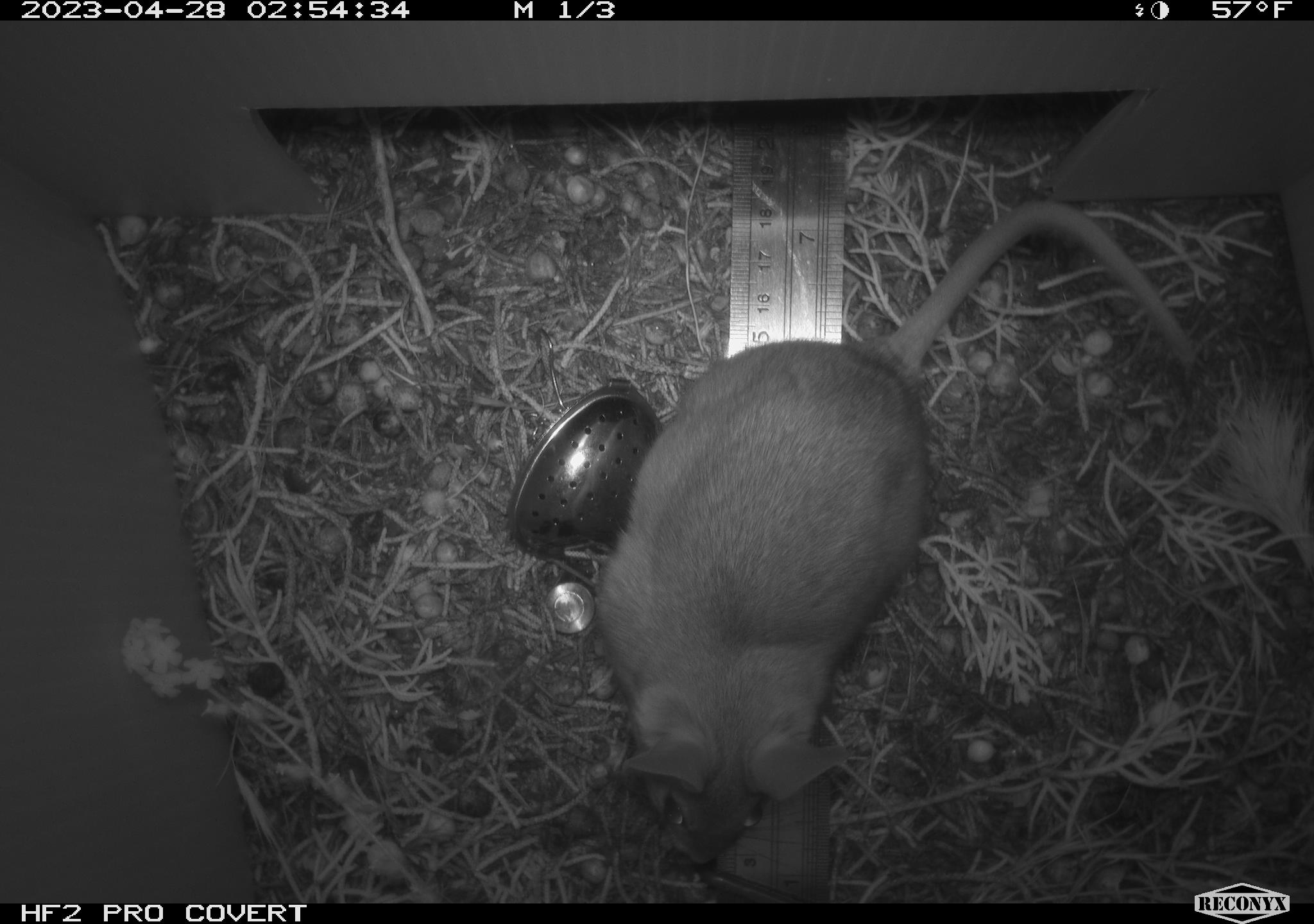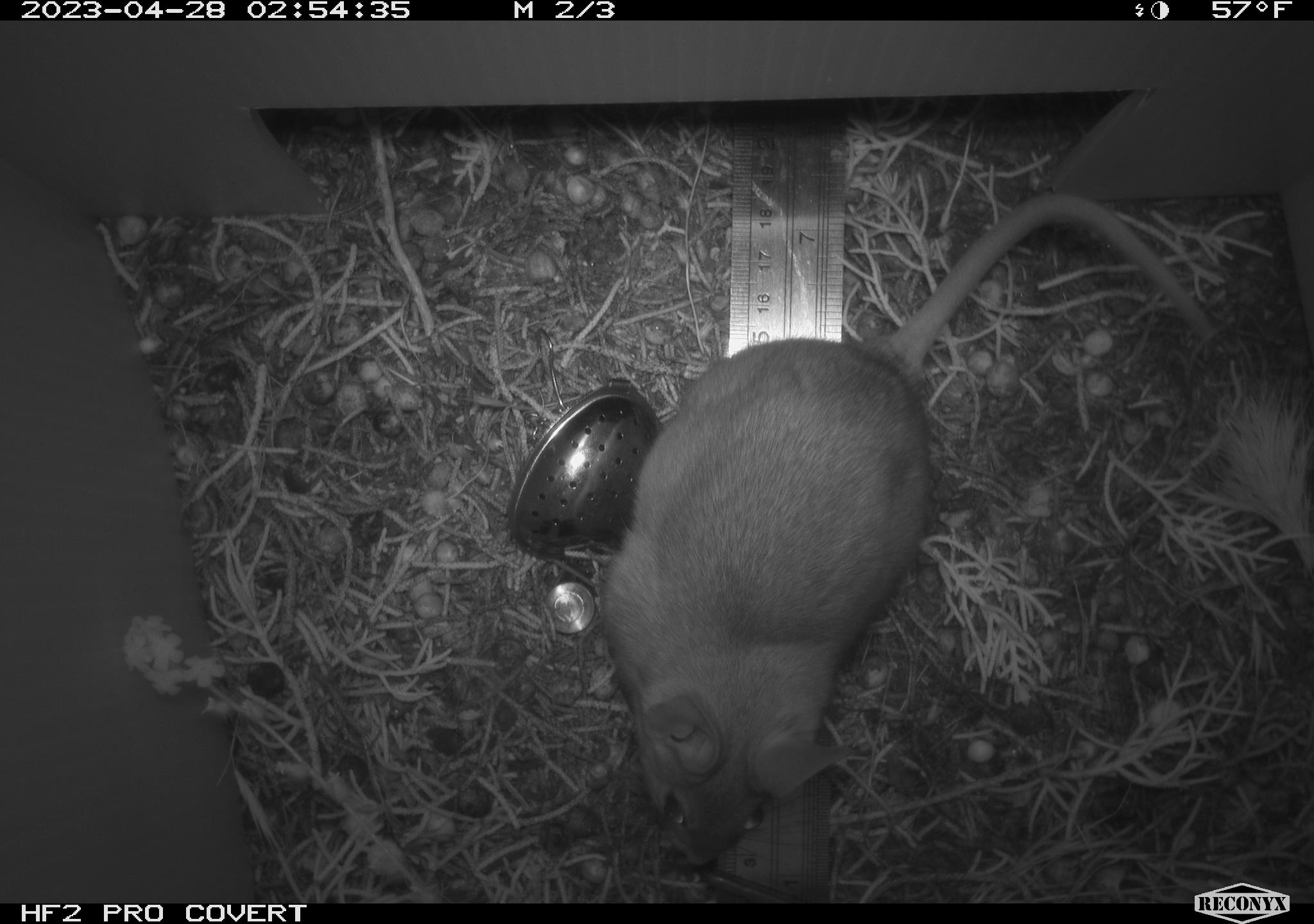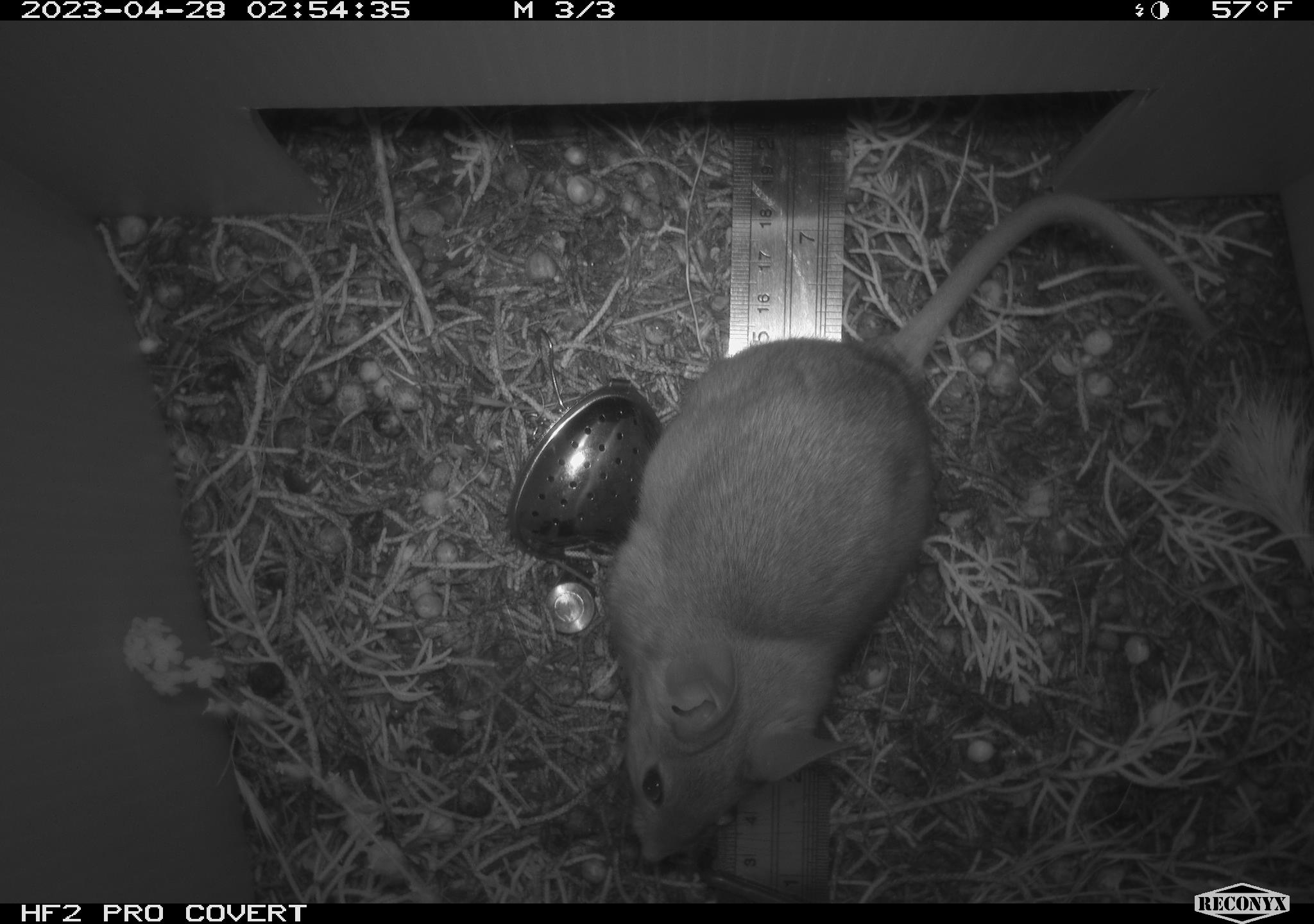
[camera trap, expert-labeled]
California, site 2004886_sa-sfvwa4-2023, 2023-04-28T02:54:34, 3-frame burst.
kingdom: Animalia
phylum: Chordata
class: Mammalia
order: Rodentia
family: Cricetidae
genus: Neotoma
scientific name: Neotoma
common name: pack rat or woodrat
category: neotoma species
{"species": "neotoma species (pack rat or woodrat) (Neotoma)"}